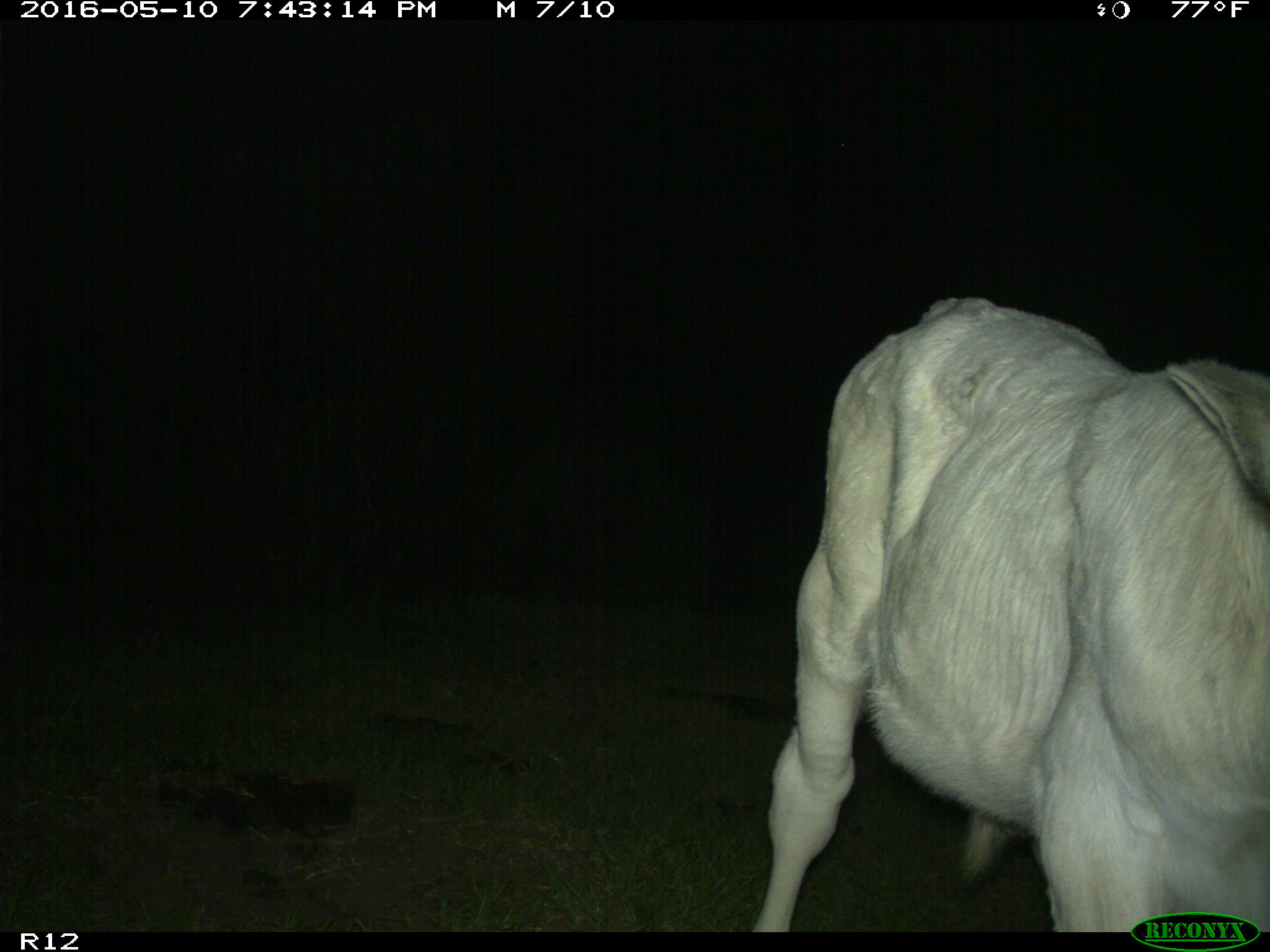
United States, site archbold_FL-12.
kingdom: Animalia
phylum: Chordata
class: Mammalia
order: Artiodactyla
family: Bovidae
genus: Bos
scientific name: Bos taurus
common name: domestic cow